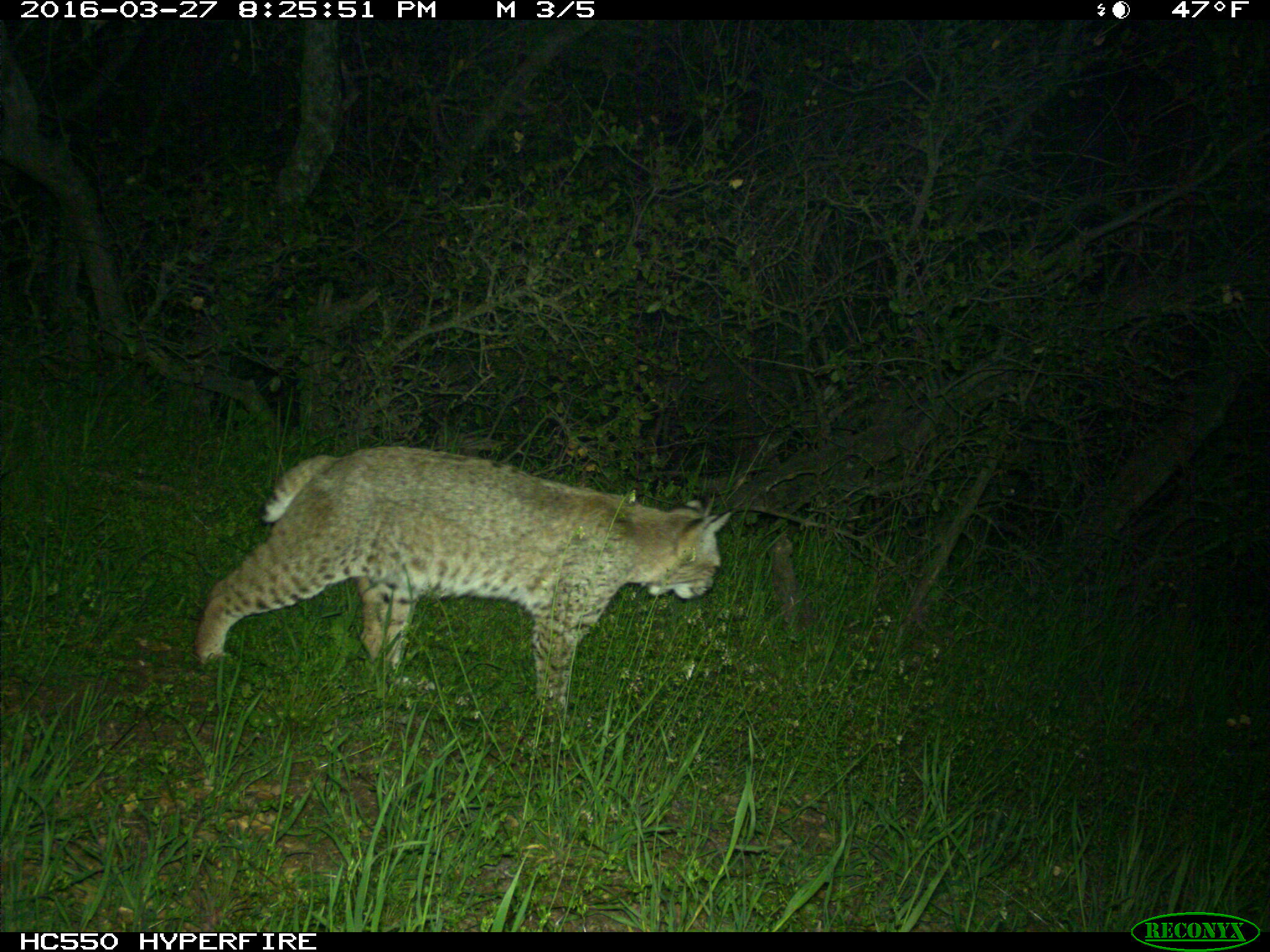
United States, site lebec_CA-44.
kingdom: Animalia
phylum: Chordata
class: Mammalia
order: Carnivora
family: Felidae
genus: Lynx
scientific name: Lynx rufus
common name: bobcat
Lynx rufus (bobcat).